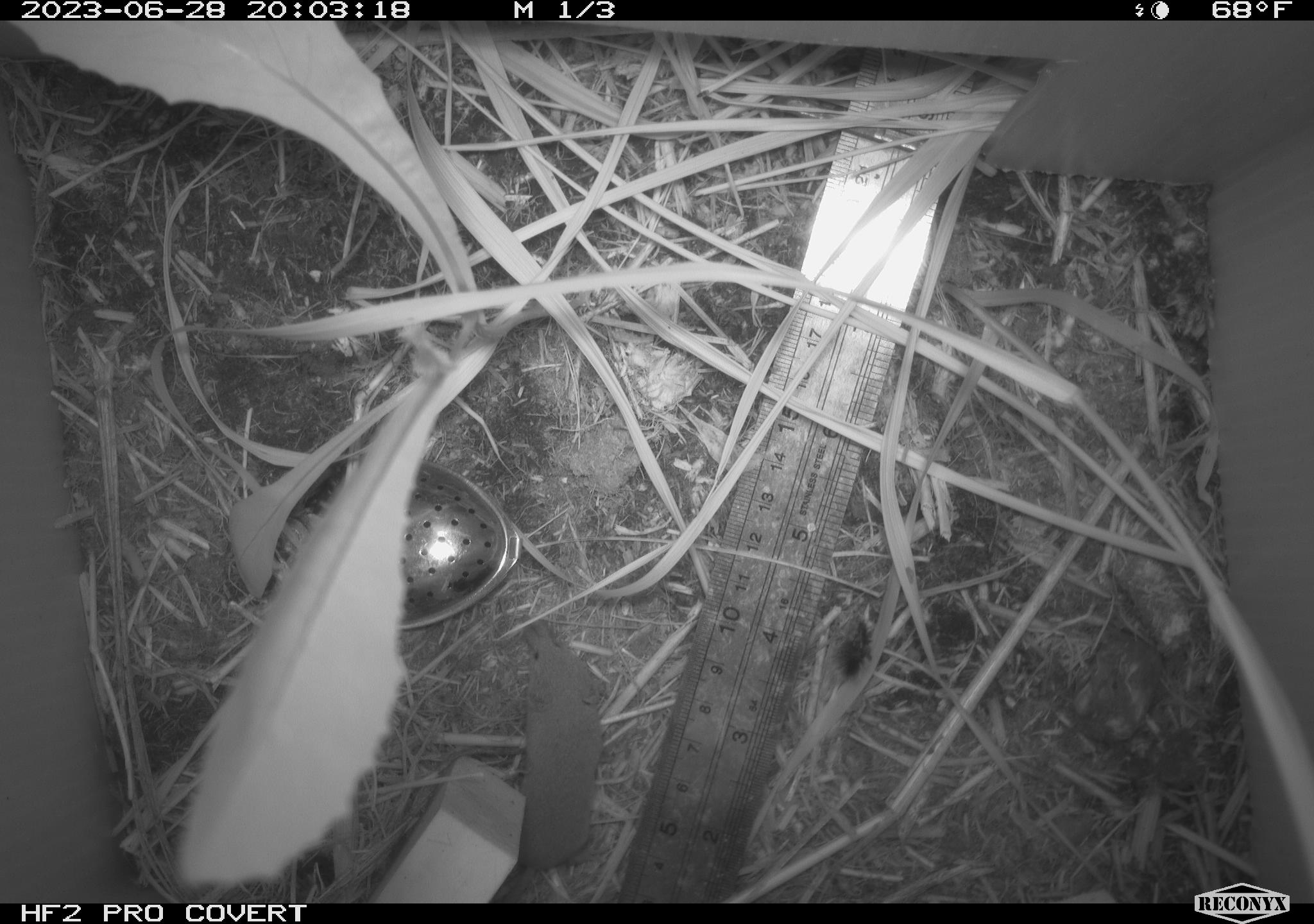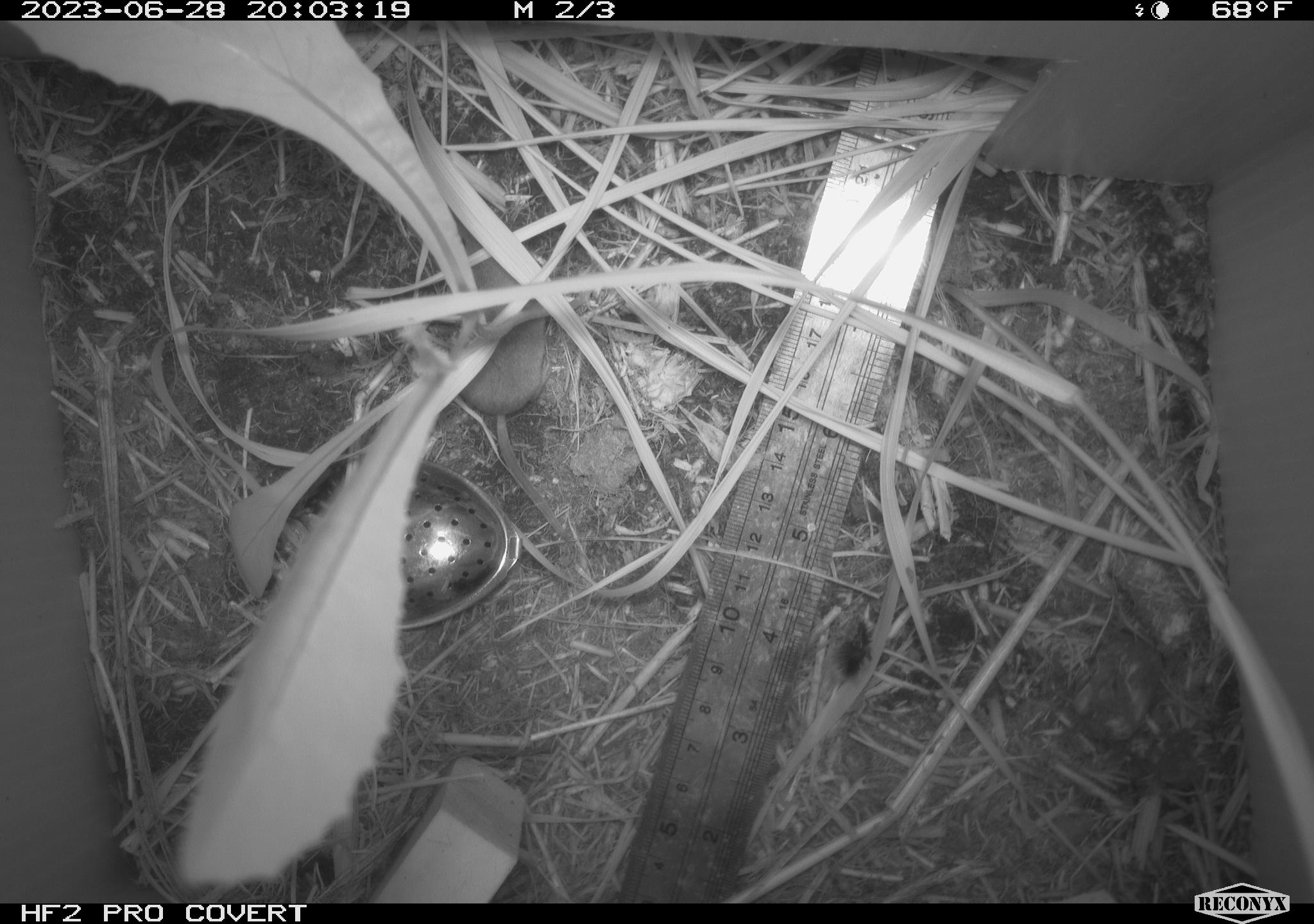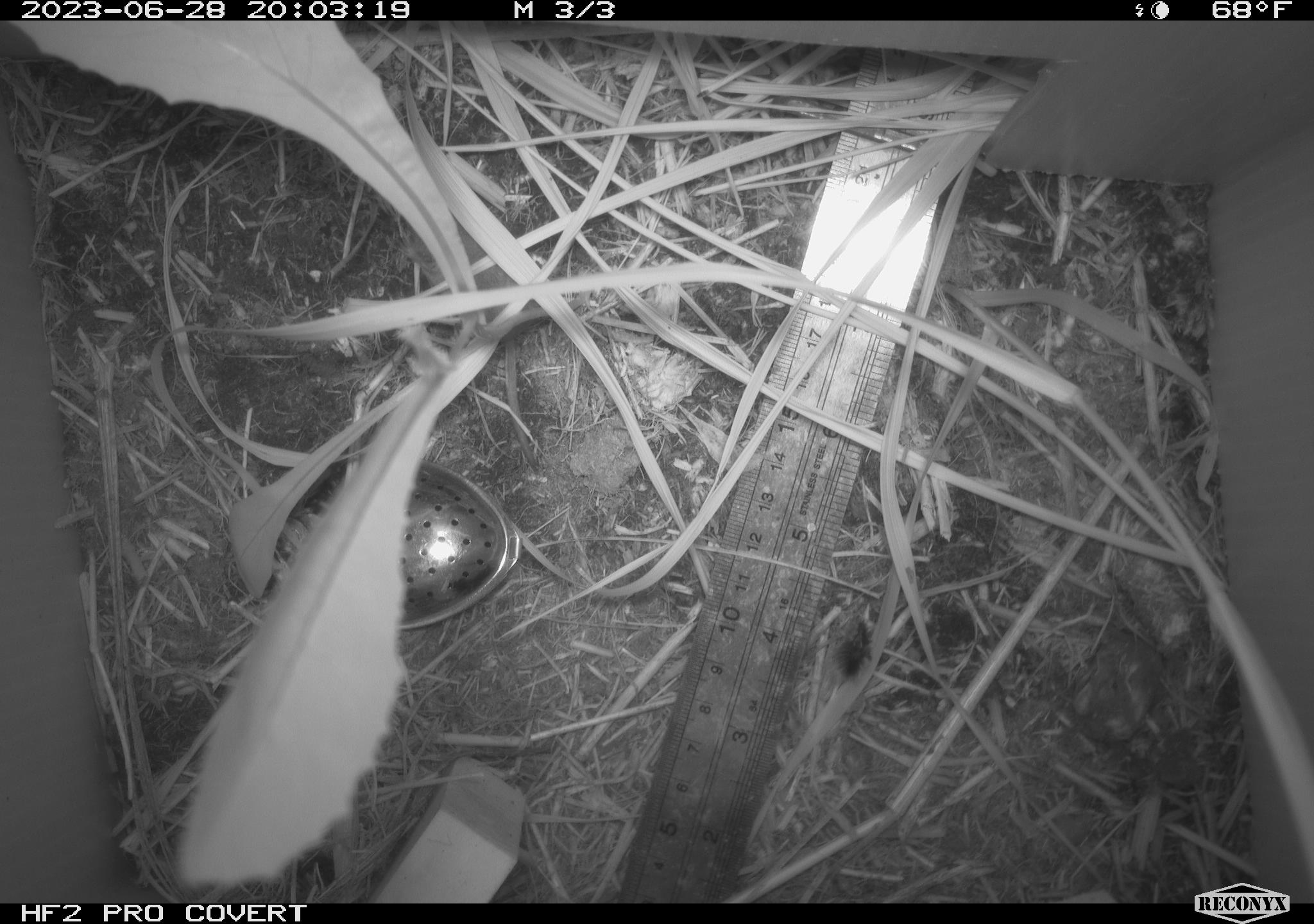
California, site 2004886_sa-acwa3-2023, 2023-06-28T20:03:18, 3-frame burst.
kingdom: Animalia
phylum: Chordata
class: Mammalia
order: Eulipotyphla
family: Soricidae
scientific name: Soricidae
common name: shrews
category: soricidae family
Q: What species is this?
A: Soricidae family (shrews) (Soricidae).